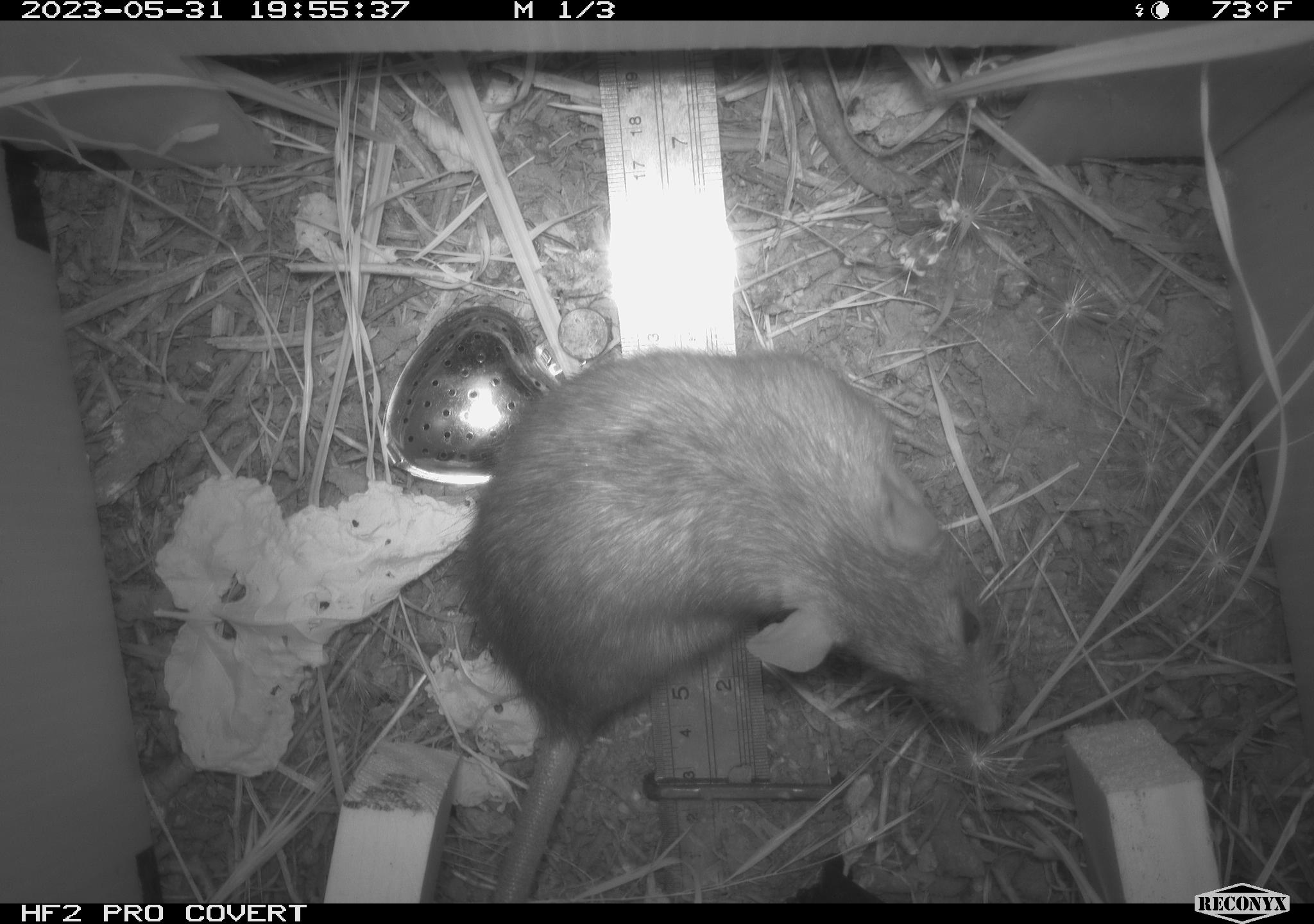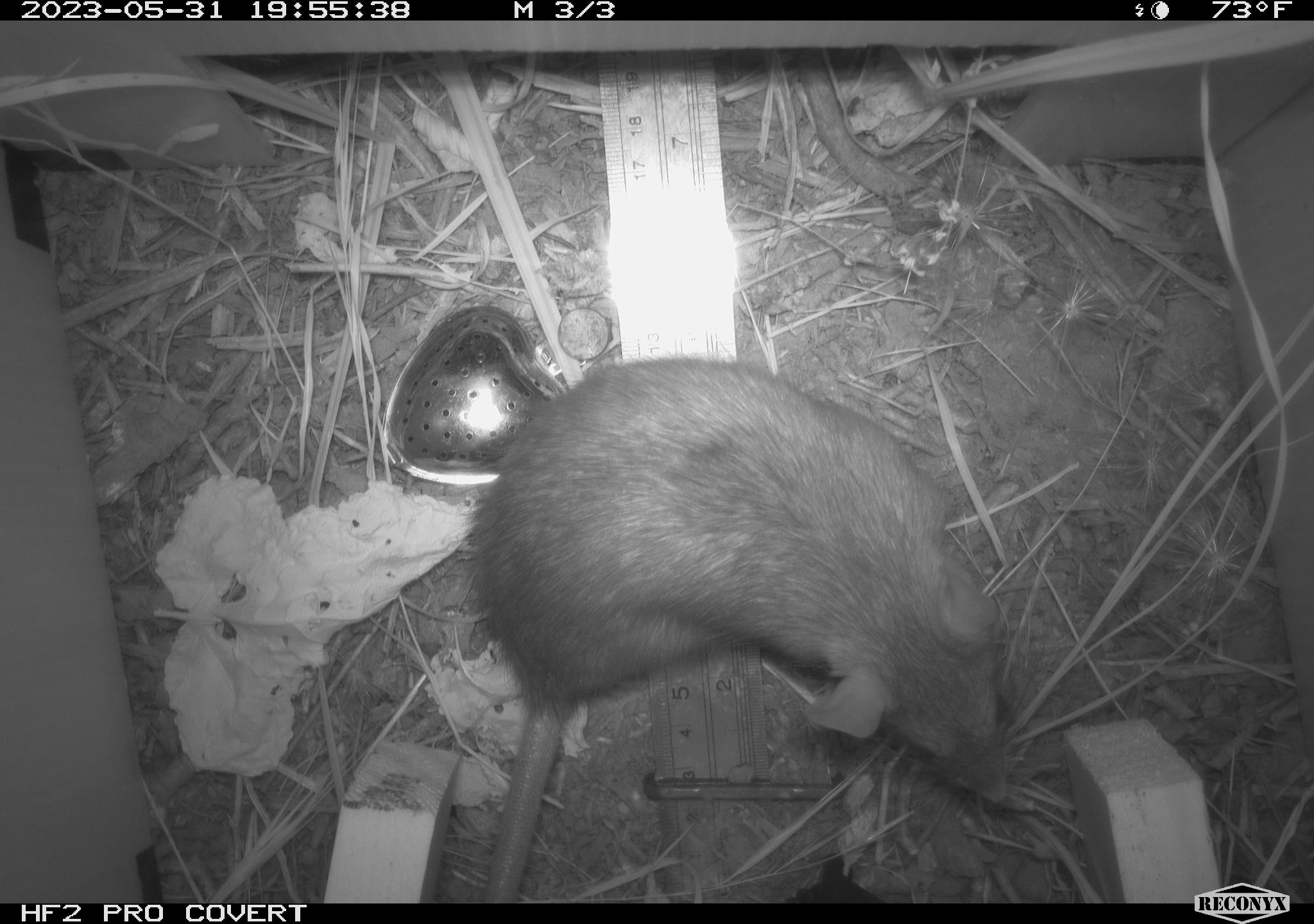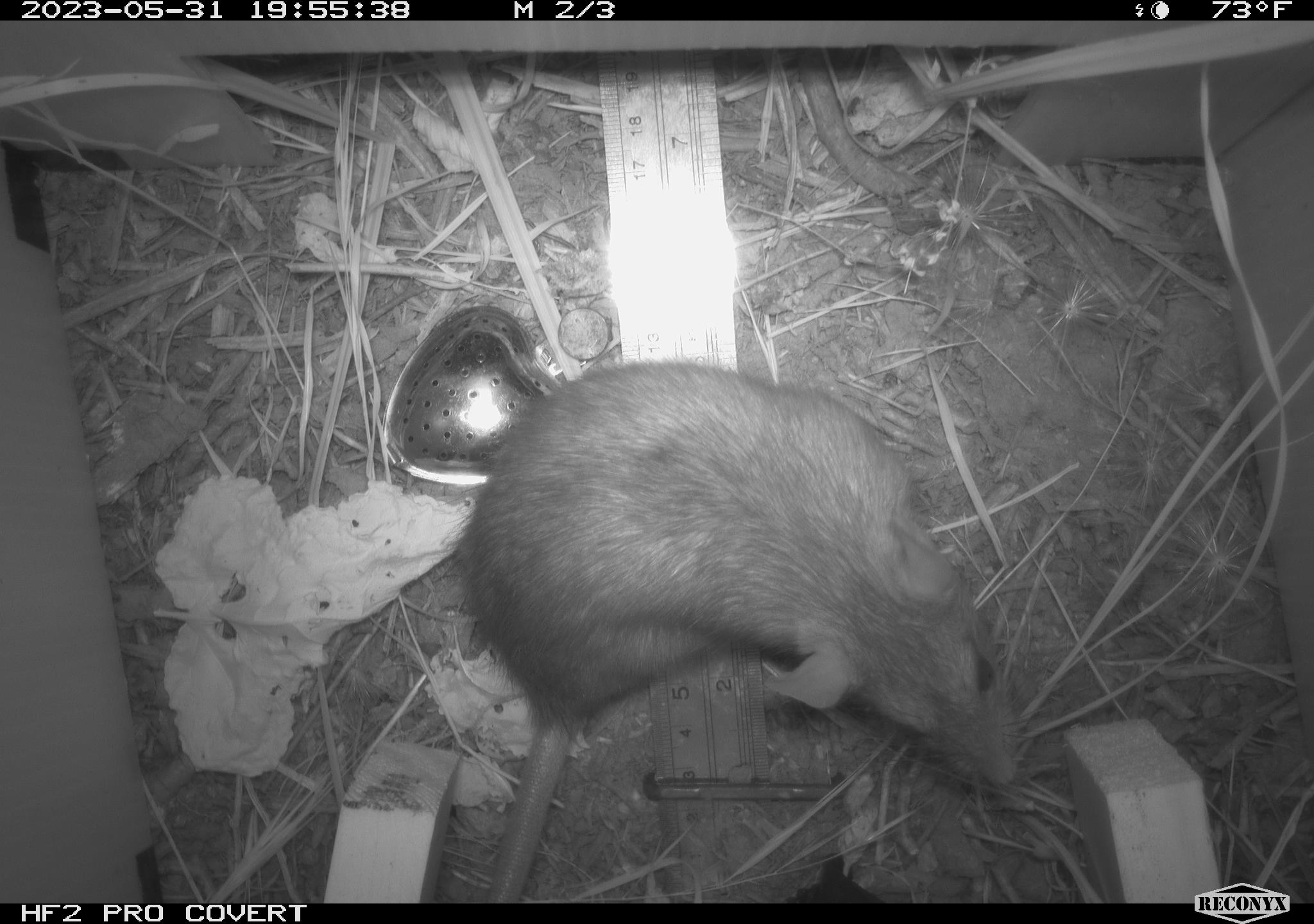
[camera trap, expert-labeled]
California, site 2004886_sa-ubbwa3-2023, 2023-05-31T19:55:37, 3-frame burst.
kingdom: Animalia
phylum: Chordata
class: Mammalia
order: Rodentia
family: Muridae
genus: Rattus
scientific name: Rattus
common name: rat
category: rattus species